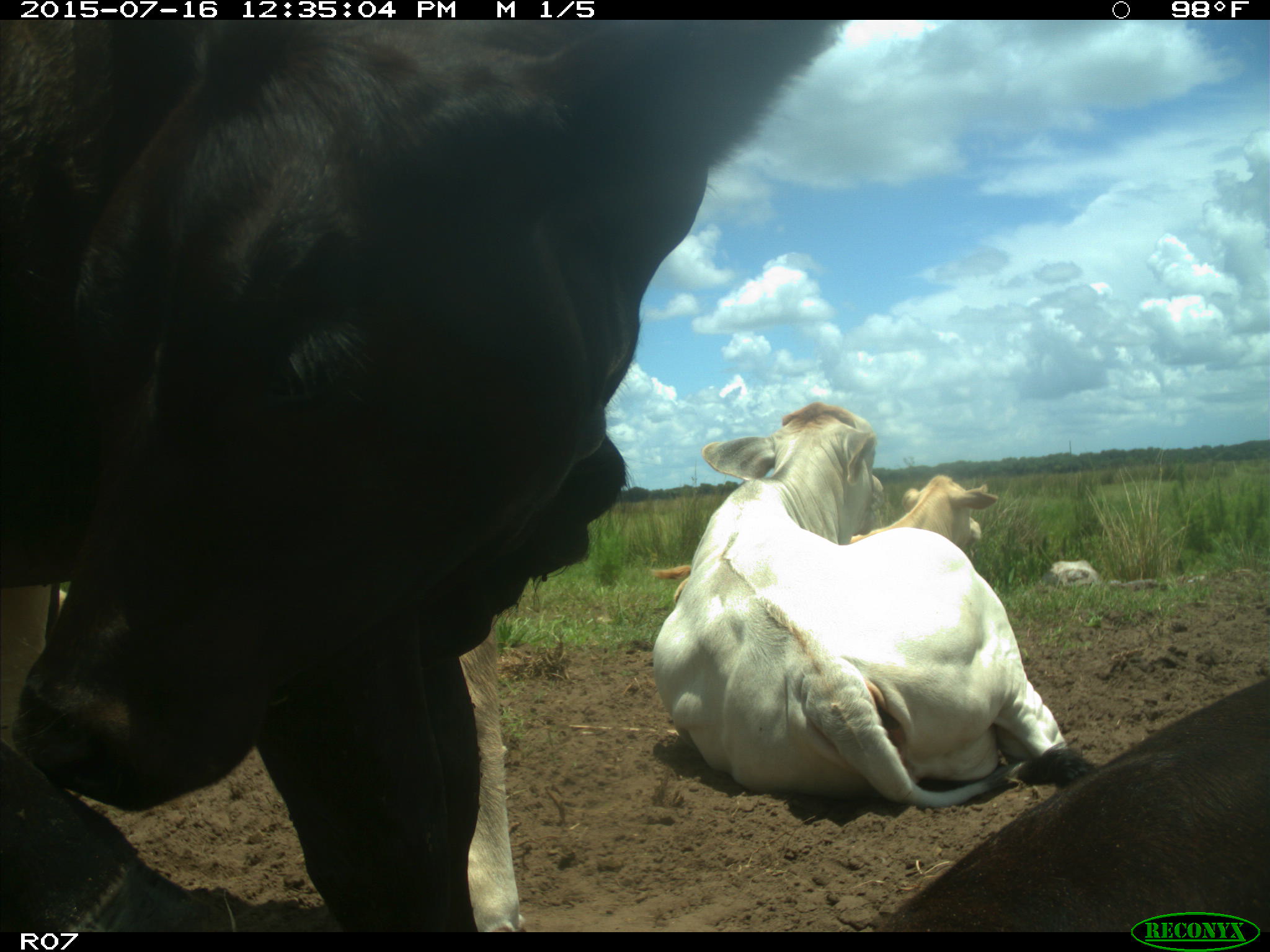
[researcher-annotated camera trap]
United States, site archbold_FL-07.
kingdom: Animalia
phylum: Chordata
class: Mammalia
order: Artiodactyla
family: Bovidae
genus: Bos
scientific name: Bos taurus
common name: domestic cow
Bos taurus (domestic cow).